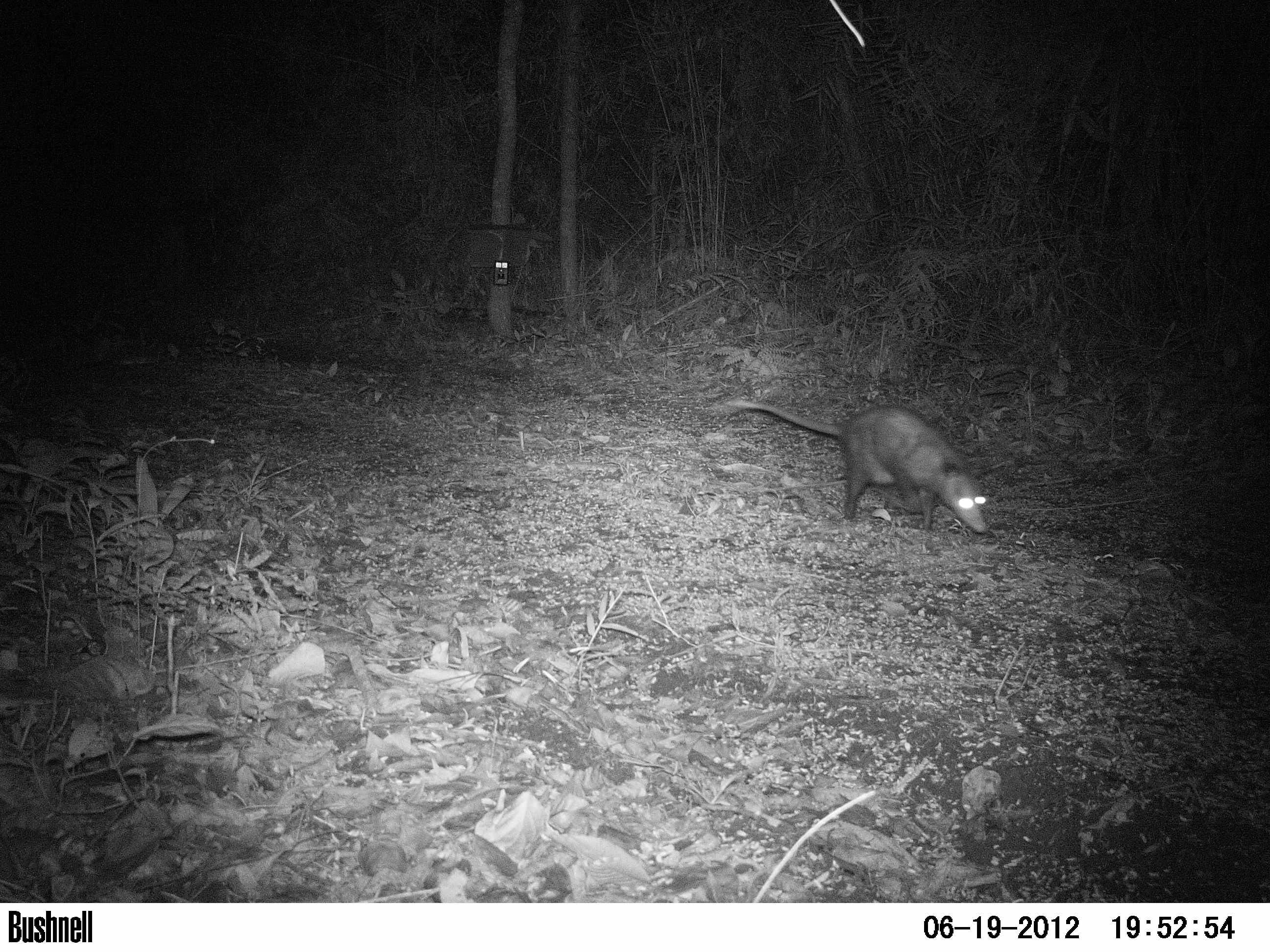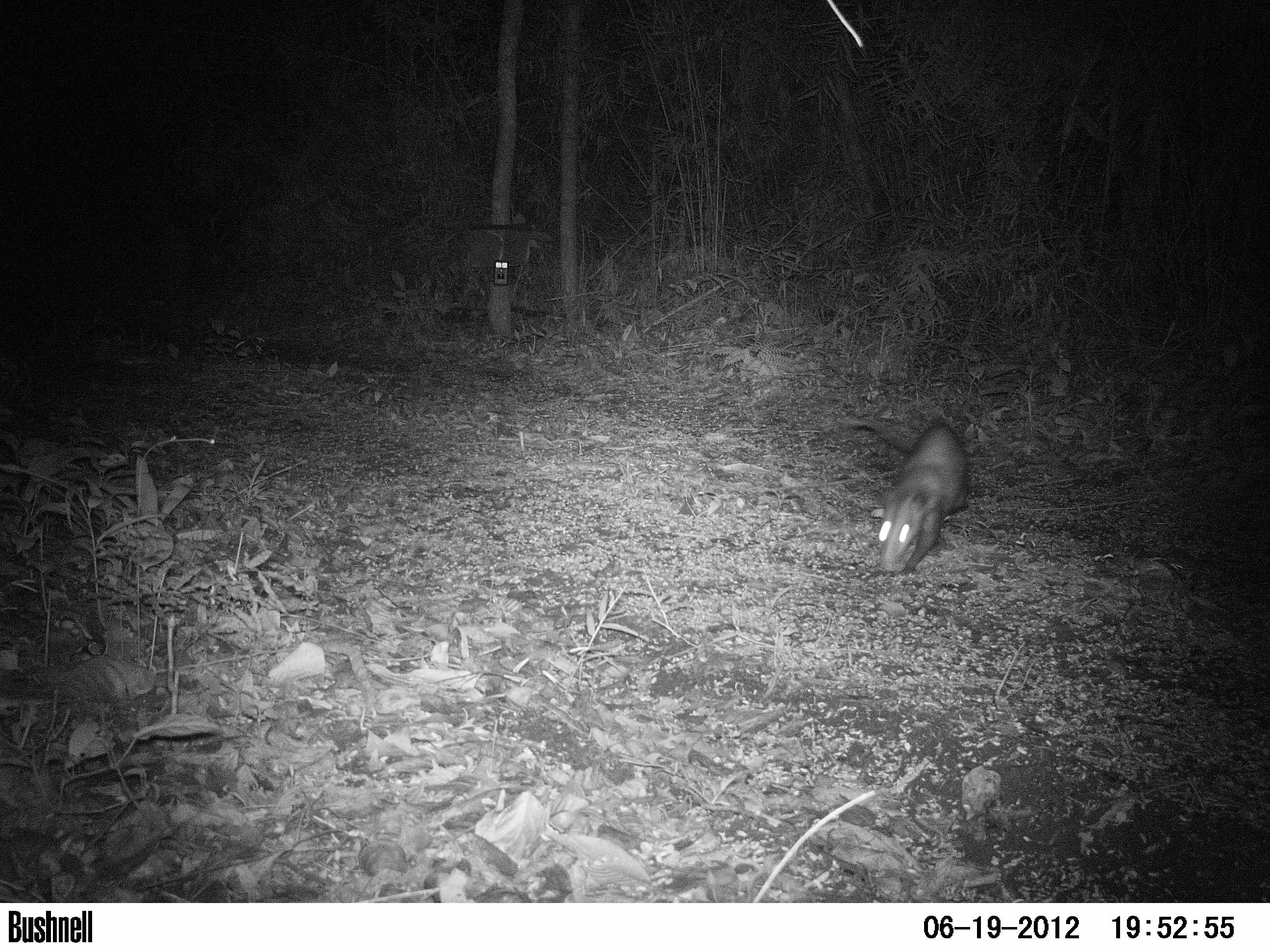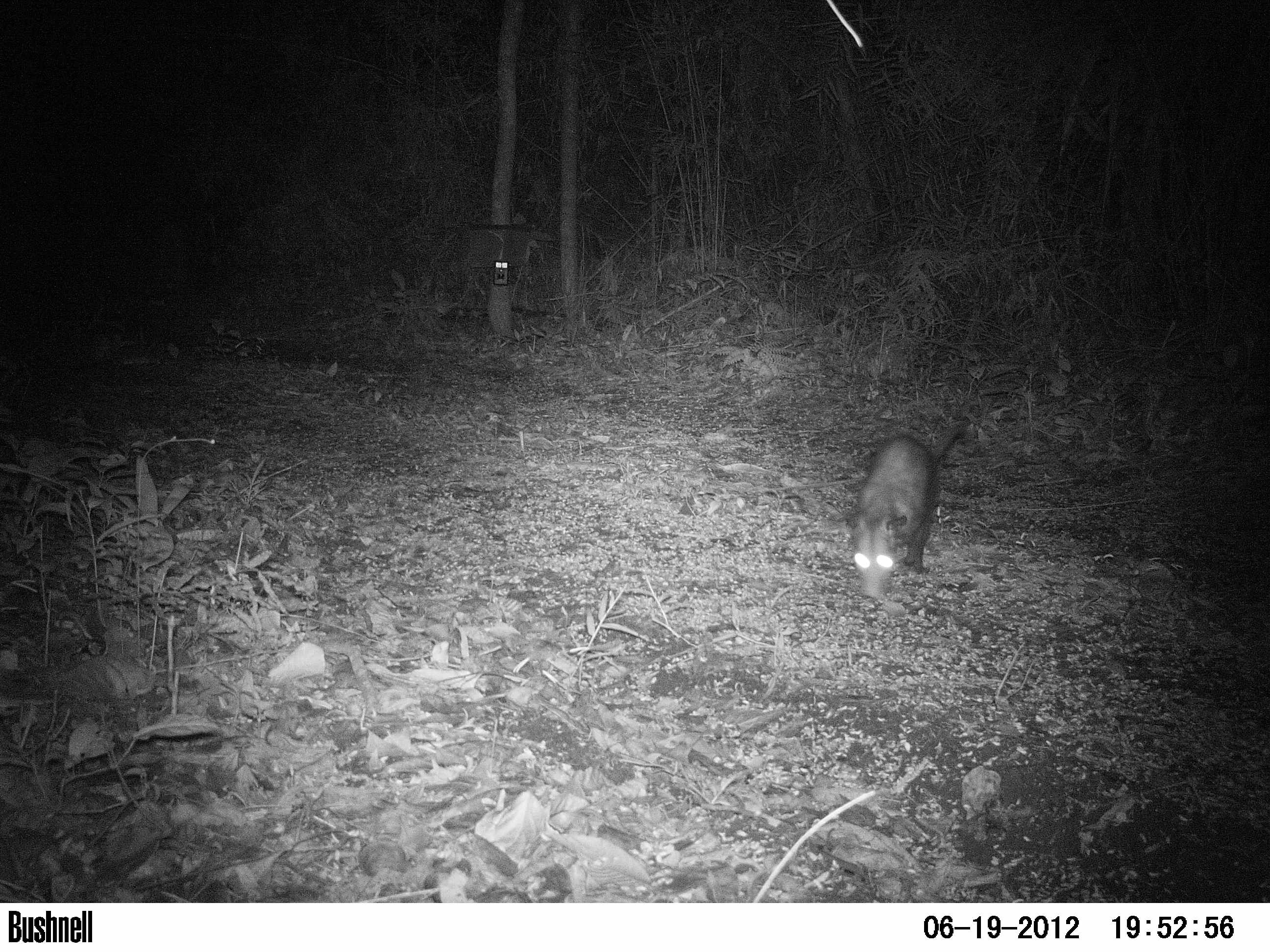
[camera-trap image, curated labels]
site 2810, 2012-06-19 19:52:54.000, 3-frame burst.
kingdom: Animalia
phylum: Chordata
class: Aves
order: Galliformes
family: Phasianidae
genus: Meleagris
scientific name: Meleagris ocellata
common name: ocellated turkey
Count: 3.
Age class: adult.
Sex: female.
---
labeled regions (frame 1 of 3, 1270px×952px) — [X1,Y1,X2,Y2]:
meleagris ocellata: [723,397,991,533]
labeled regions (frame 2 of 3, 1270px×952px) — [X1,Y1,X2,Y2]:
meleagris ocellata: [834,417,972,577]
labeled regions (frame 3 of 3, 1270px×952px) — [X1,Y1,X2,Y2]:
meleagris ocellata: [846,426,970,599]